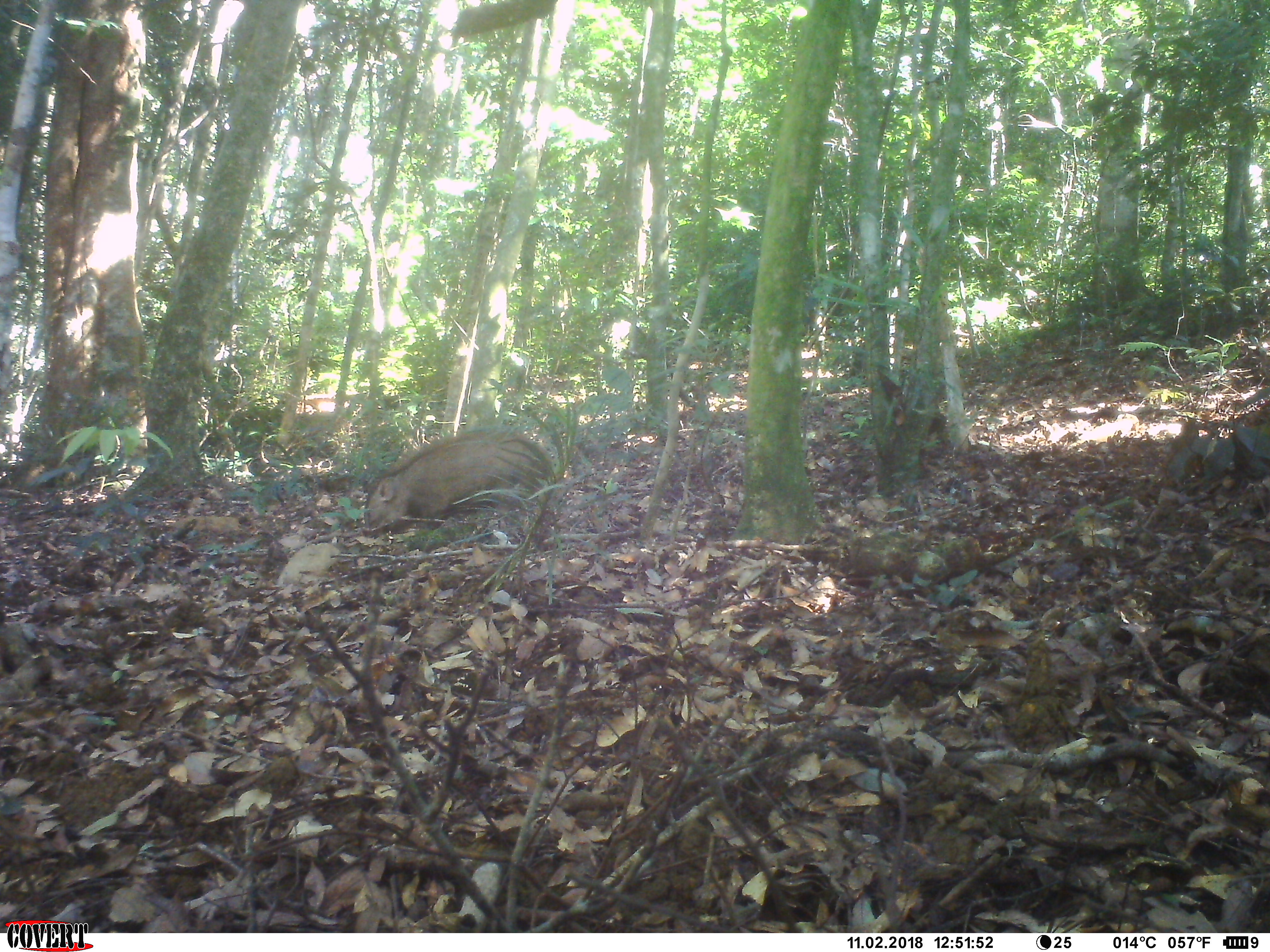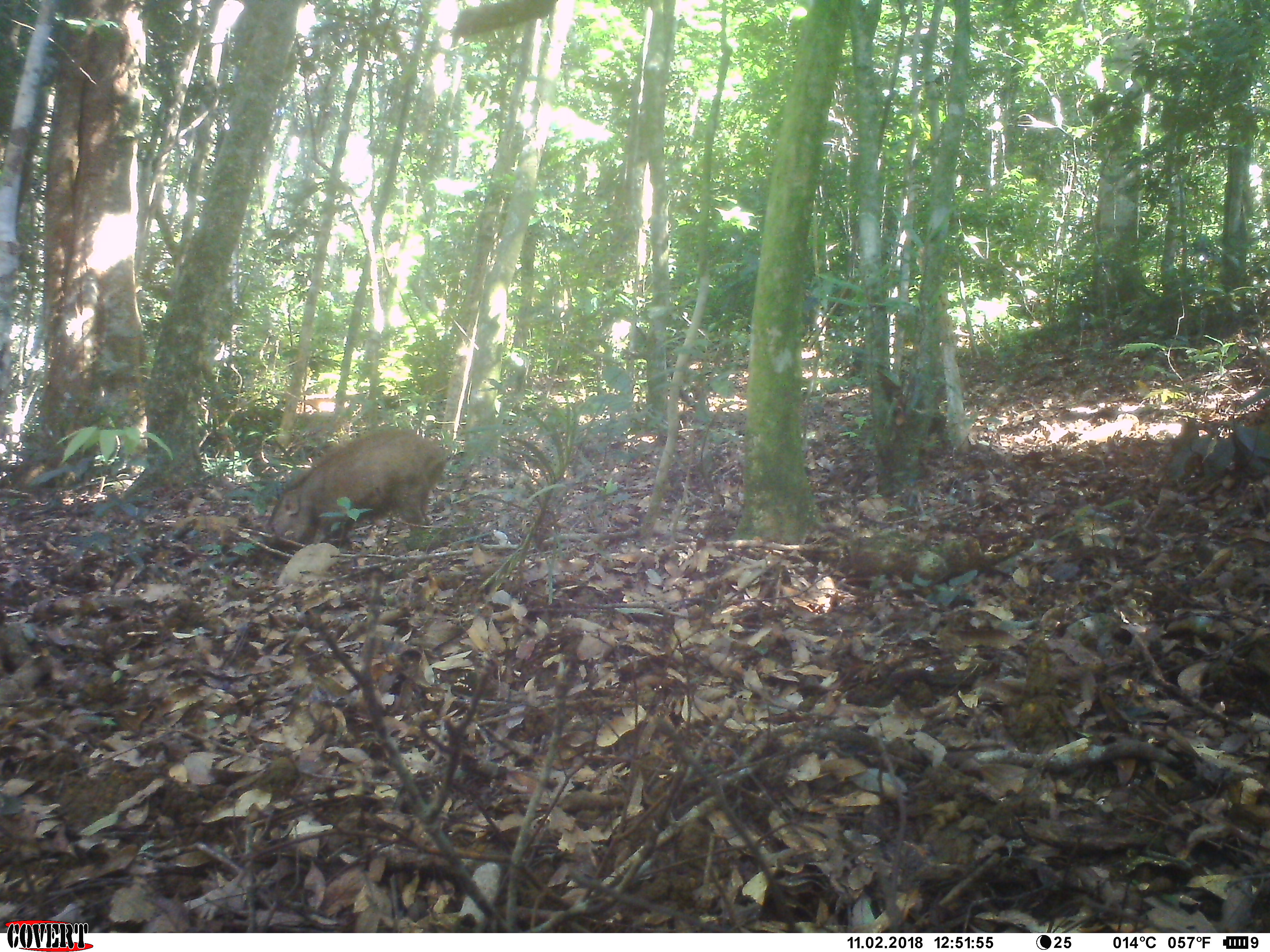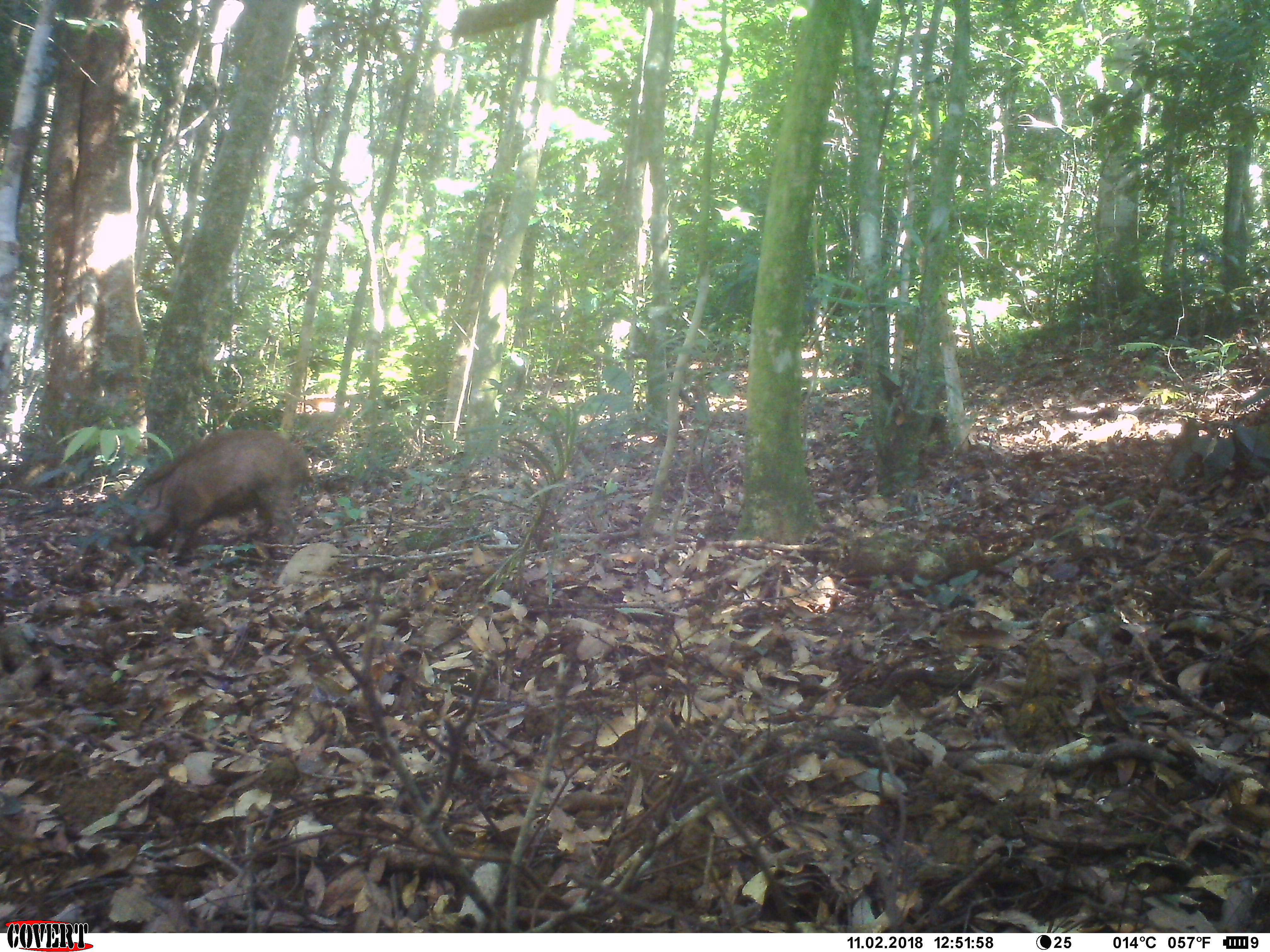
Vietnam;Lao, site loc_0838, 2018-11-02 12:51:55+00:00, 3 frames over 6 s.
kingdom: Animalia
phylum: Chordata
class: Mammalia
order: Artiodactyla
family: Suidae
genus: Sus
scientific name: Sus scrofa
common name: eurasian wild pig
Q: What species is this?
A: Eurasian wild pig (Sus scrofa).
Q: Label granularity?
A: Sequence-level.